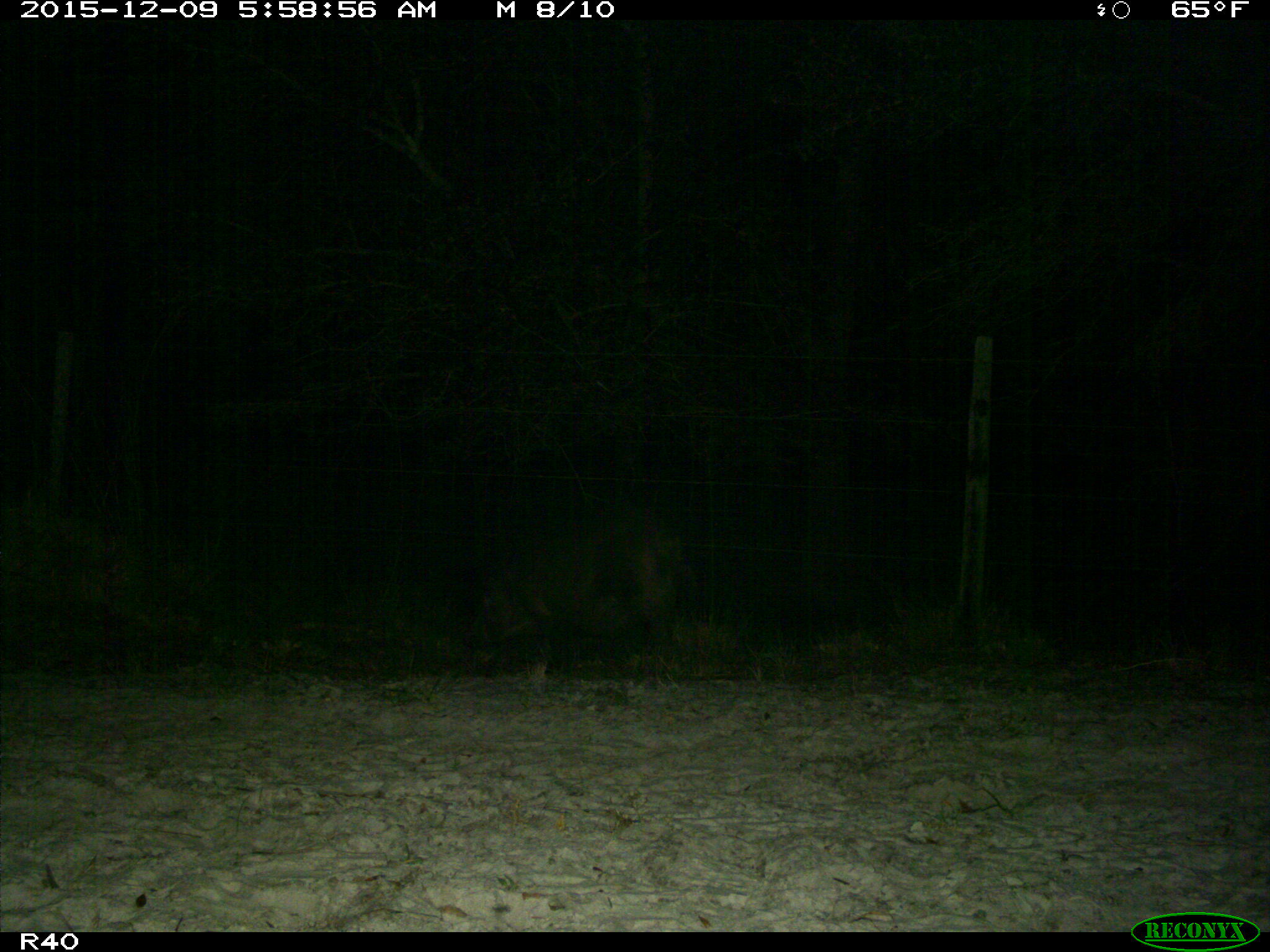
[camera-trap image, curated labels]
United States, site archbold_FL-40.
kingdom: Animalia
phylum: Chordata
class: Mammalia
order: Artiodactyla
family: Suidae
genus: Sus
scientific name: Sus scrofa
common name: wild boar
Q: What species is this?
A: Sus scrofa (wild boar).